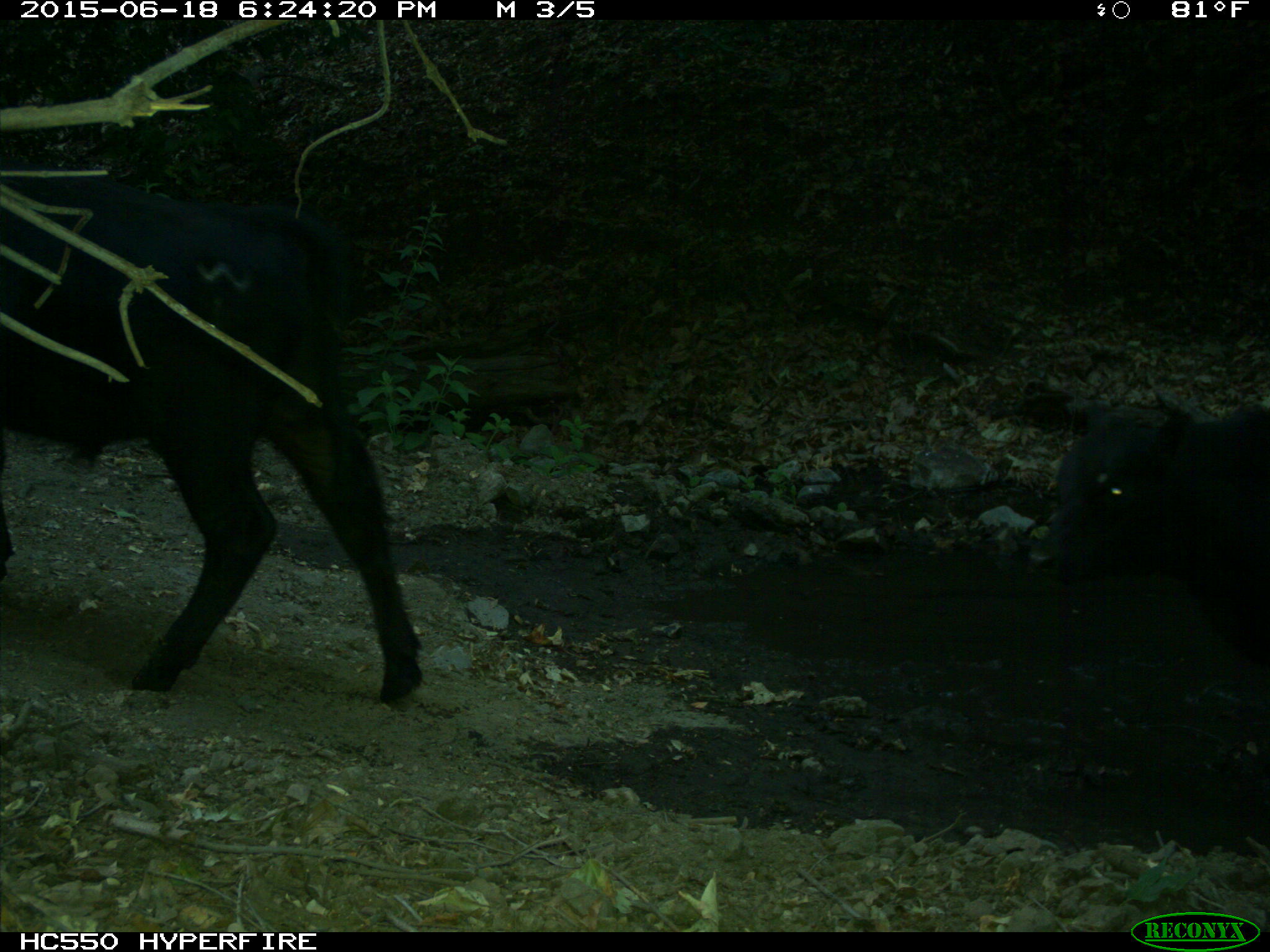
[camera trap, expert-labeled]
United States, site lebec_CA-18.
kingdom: Animalia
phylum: Chordata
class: Mammalia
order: Artiodactyla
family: Bovidae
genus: Bos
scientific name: Bos taurus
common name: domestic cow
Bos taurus (domestic cow).